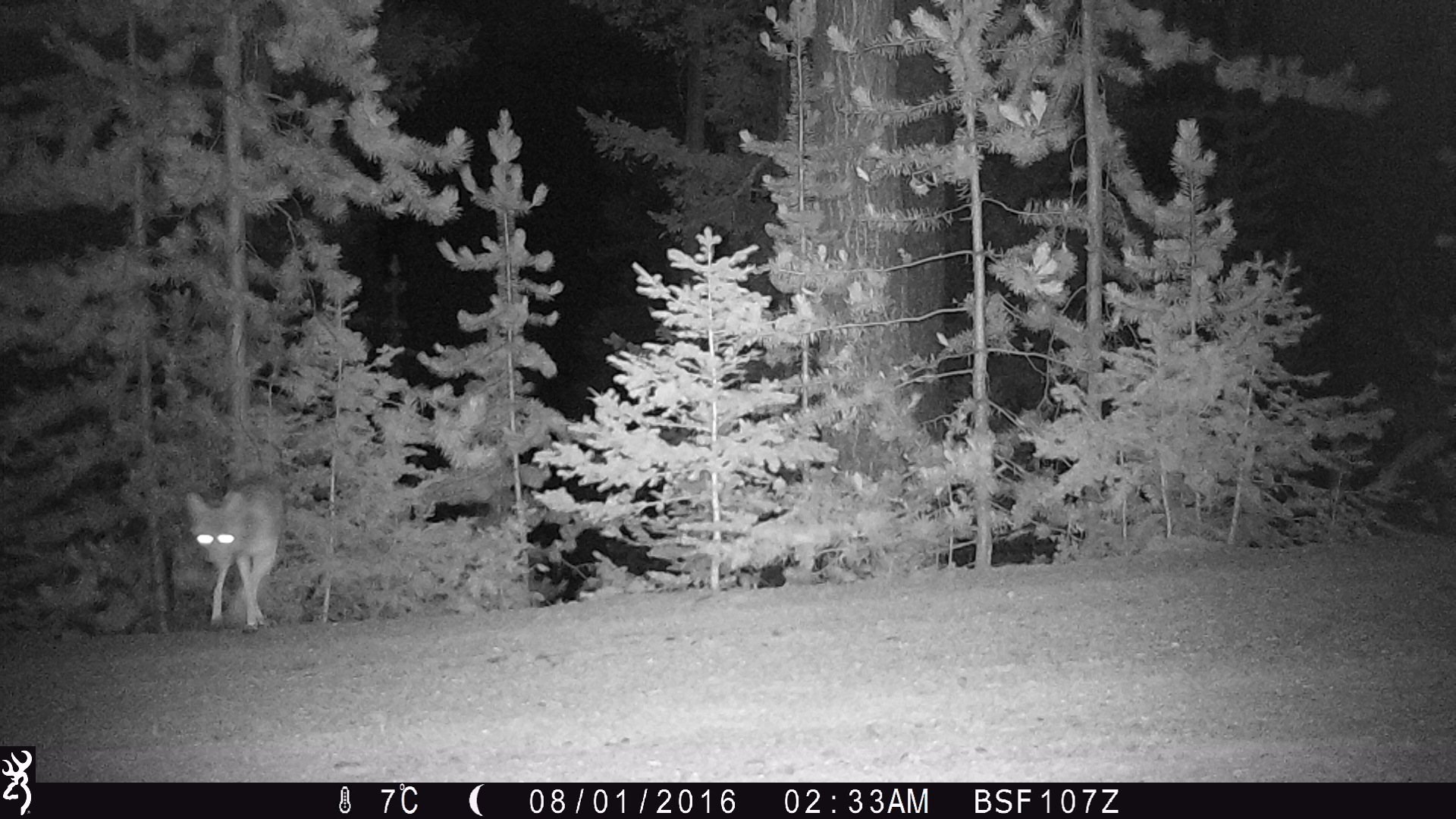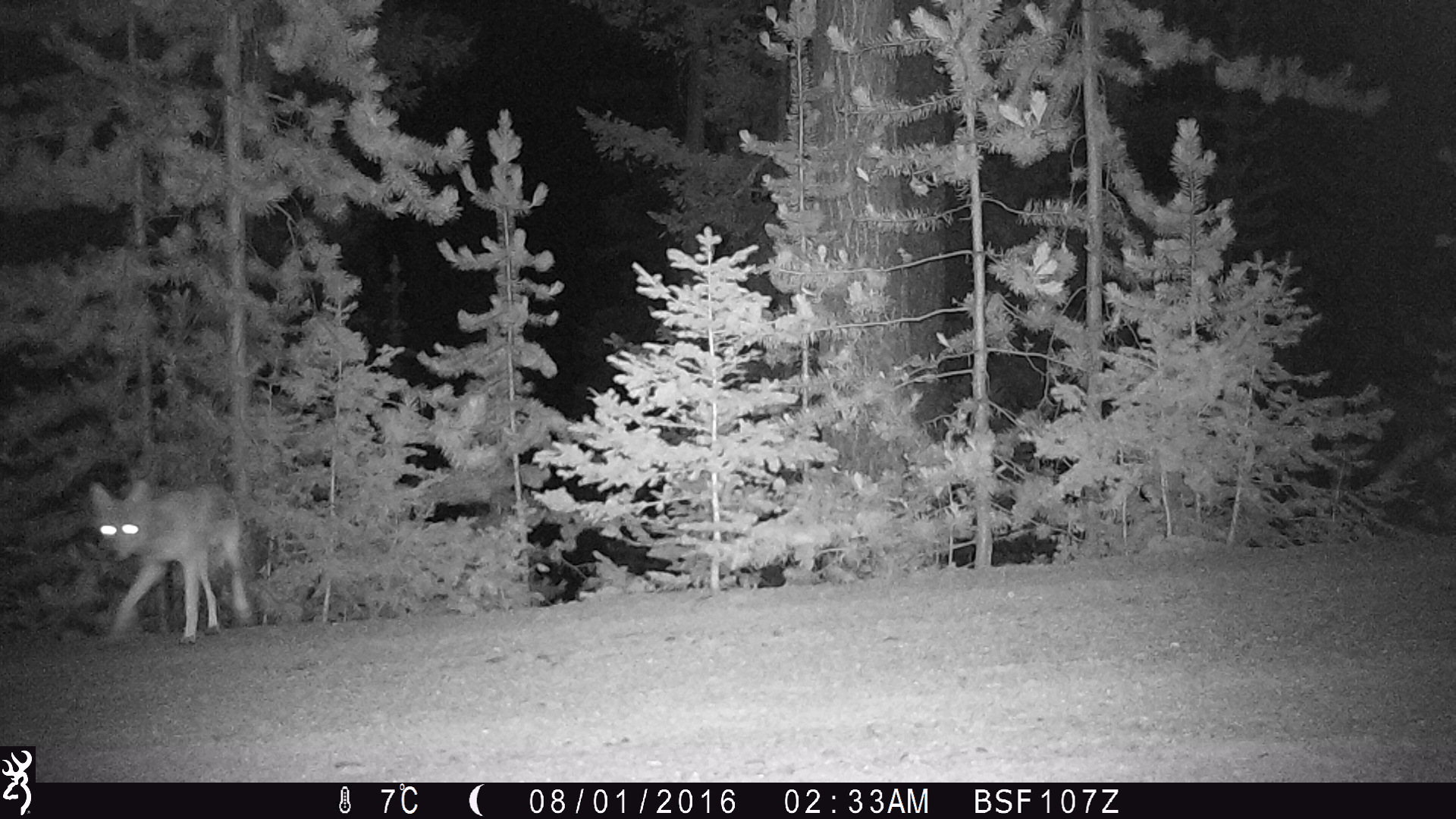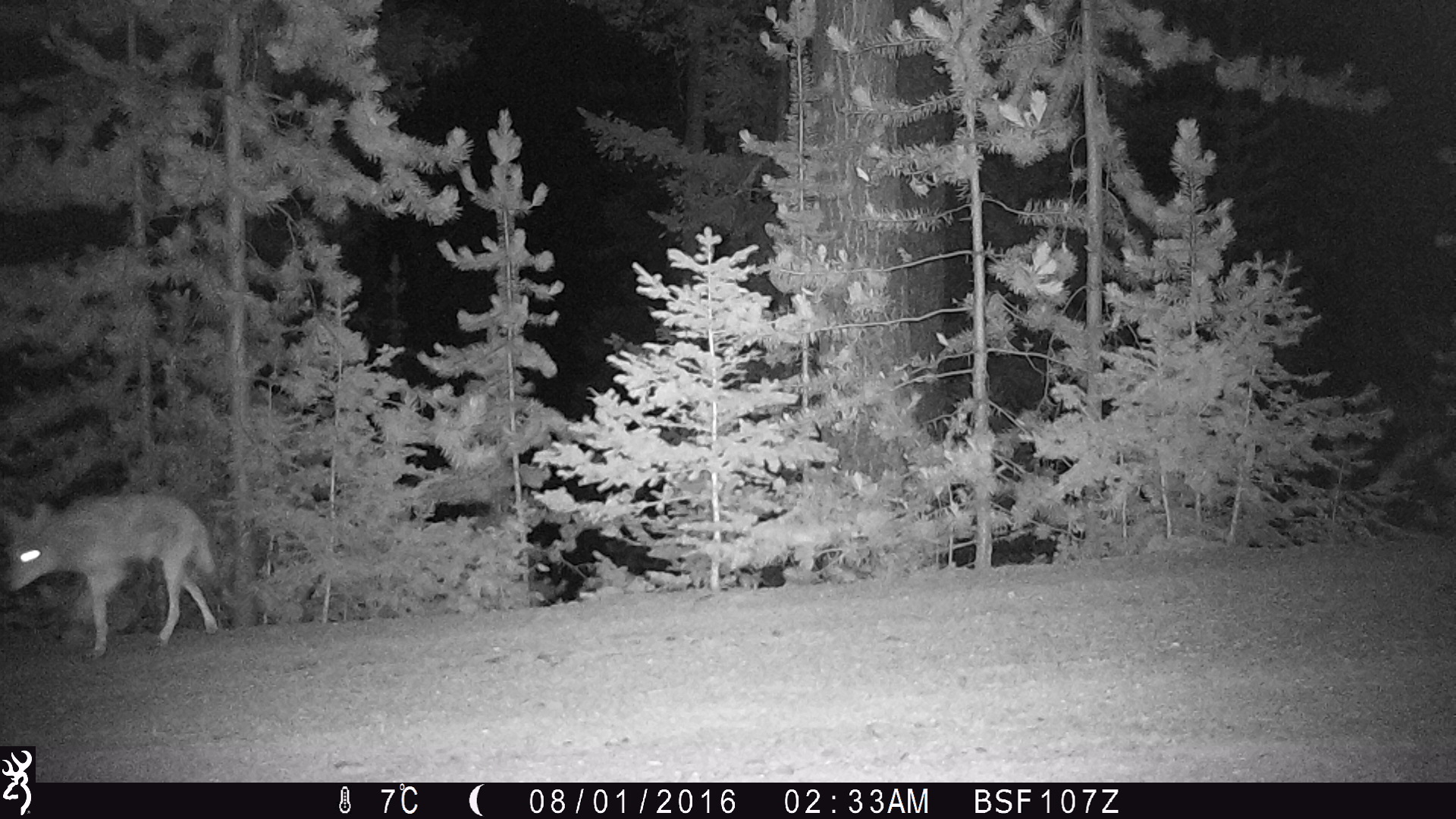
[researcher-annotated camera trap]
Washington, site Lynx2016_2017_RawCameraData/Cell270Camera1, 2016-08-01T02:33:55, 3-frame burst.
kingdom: Animalia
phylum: Chordata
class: Mammalia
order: Carnivora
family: Canidae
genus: Canis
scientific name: Canis latrans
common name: coyote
Canis latrans (coyote). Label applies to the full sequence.